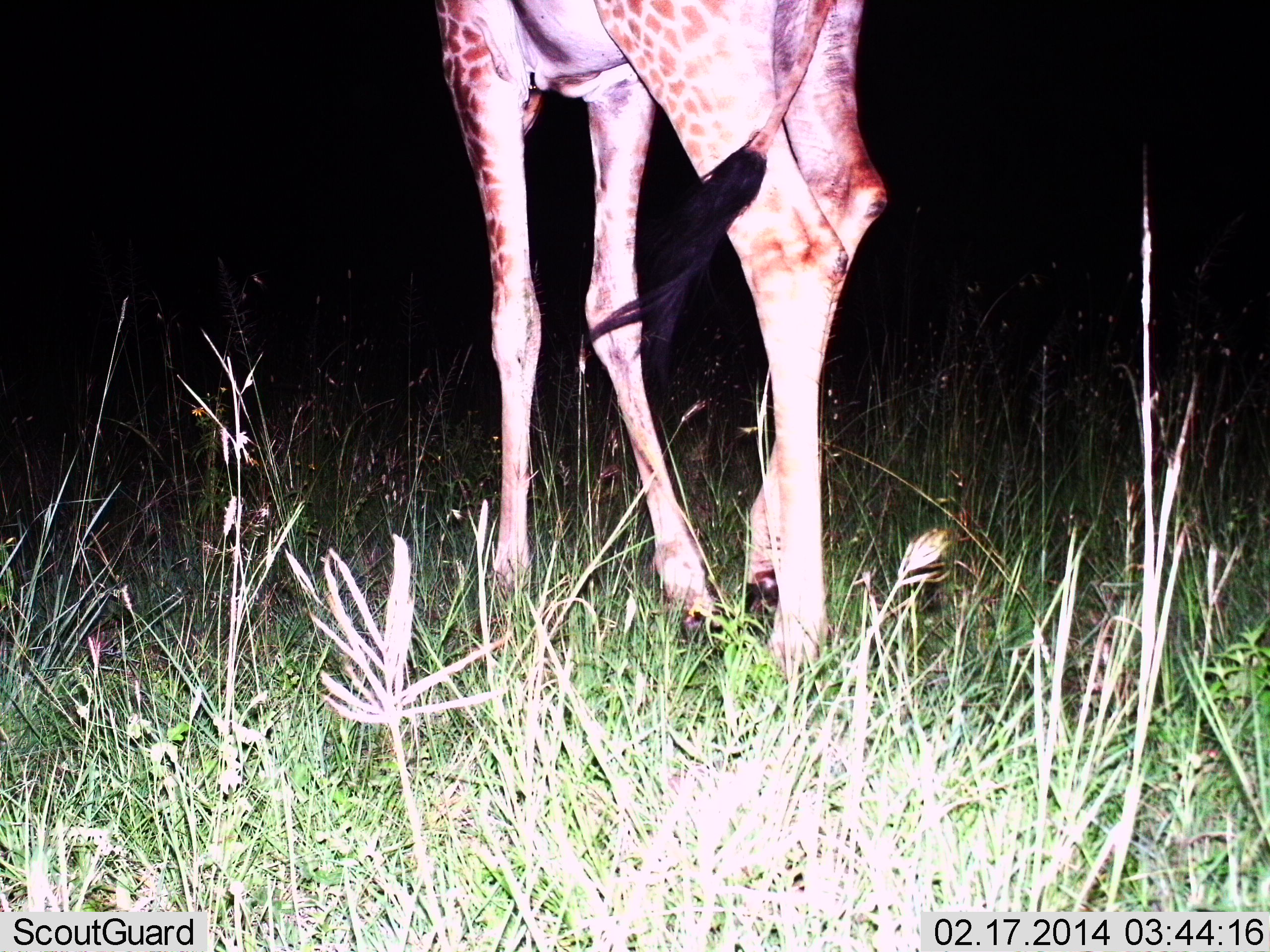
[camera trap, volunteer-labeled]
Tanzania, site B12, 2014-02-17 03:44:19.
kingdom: Animalia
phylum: Chordata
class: Mammalia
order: Artiodactyla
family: Giraffidae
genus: Giraffa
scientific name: Giraffa camelopardalis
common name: giraffe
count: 1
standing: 53%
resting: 2%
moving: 48%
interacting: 0%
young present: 0%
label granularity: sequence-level